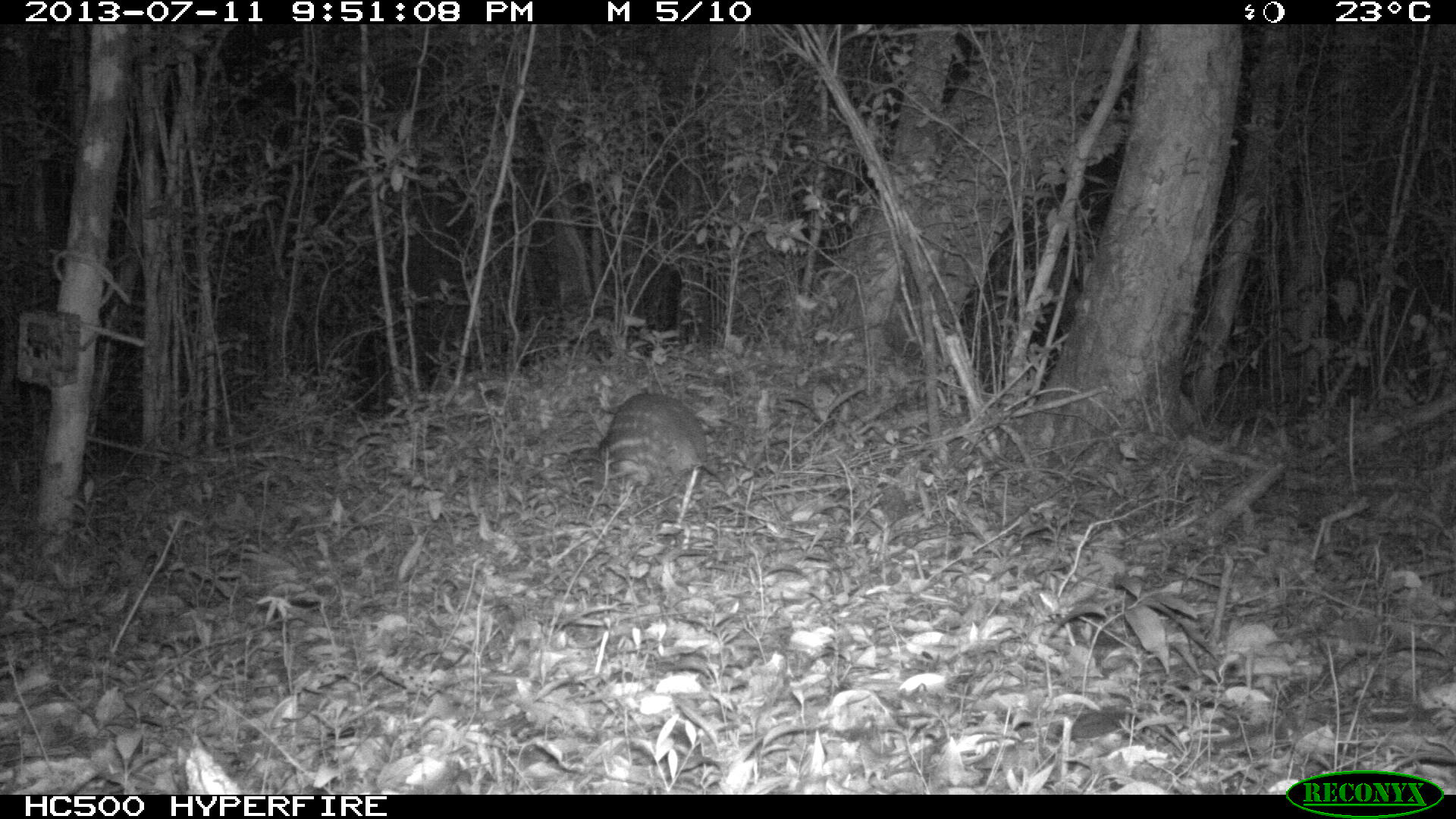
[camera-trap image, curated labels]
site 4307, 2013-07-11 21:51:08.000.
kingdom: Animalia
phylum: Chordata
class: Mammalia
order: Rodentia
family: Cuniculidae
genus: Cuniculus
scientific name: Cuniculus paca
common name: lowland paca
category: agouti paca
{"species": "agouti paca (lowland paca) (Cuniculus paca)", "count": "1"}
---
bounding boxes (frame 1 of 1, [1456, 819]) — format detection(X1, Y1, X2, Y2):
agouti paca: detection(575, 392, 746, 510)